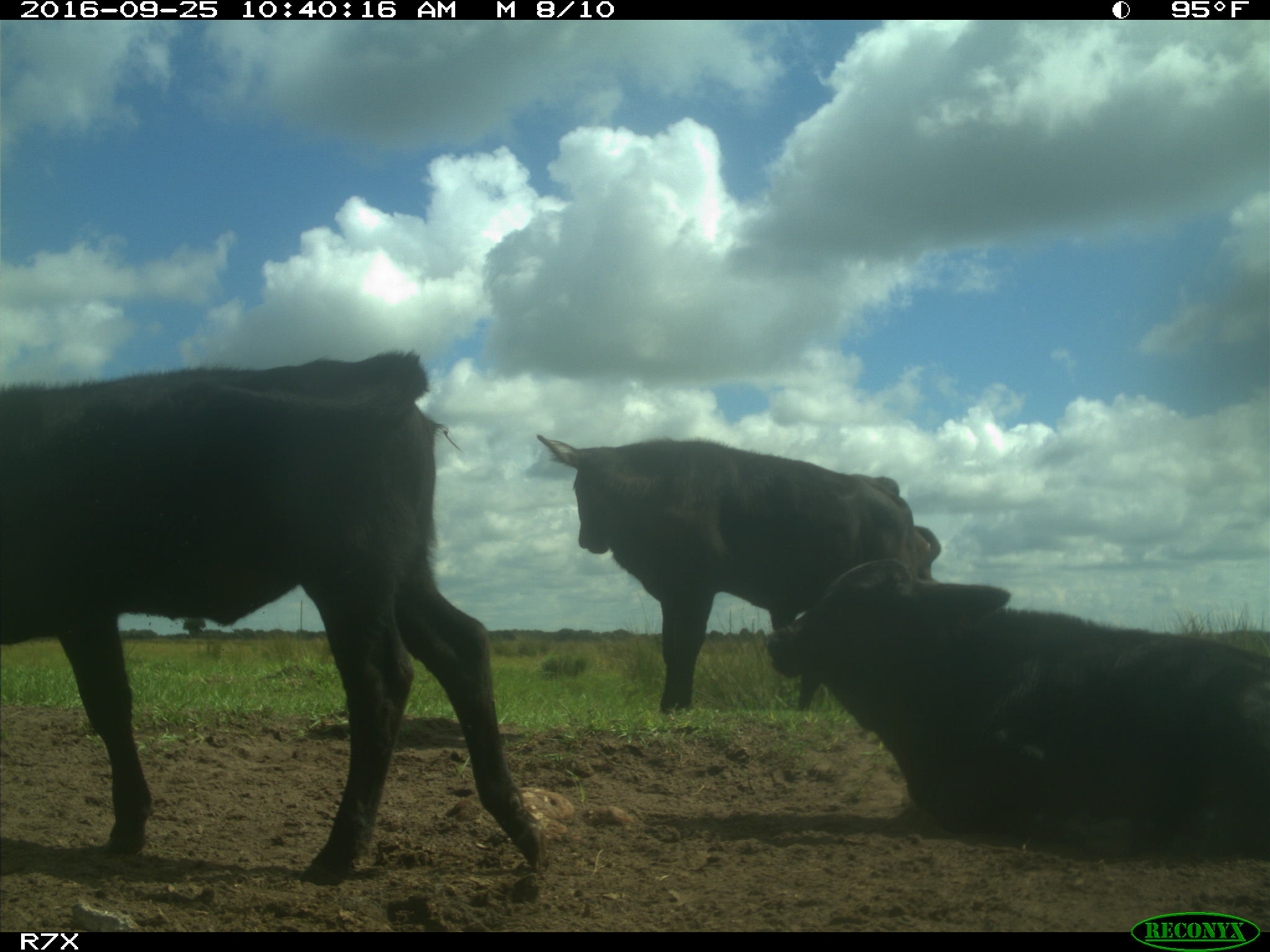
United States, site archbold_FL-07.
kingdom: Animalia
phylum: Chordata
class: Mammalia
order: Artiodactyla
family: Bovidae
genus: Bos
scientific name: Bos taurus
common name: domestic cow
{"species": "Bos taurus (domestic cow)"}